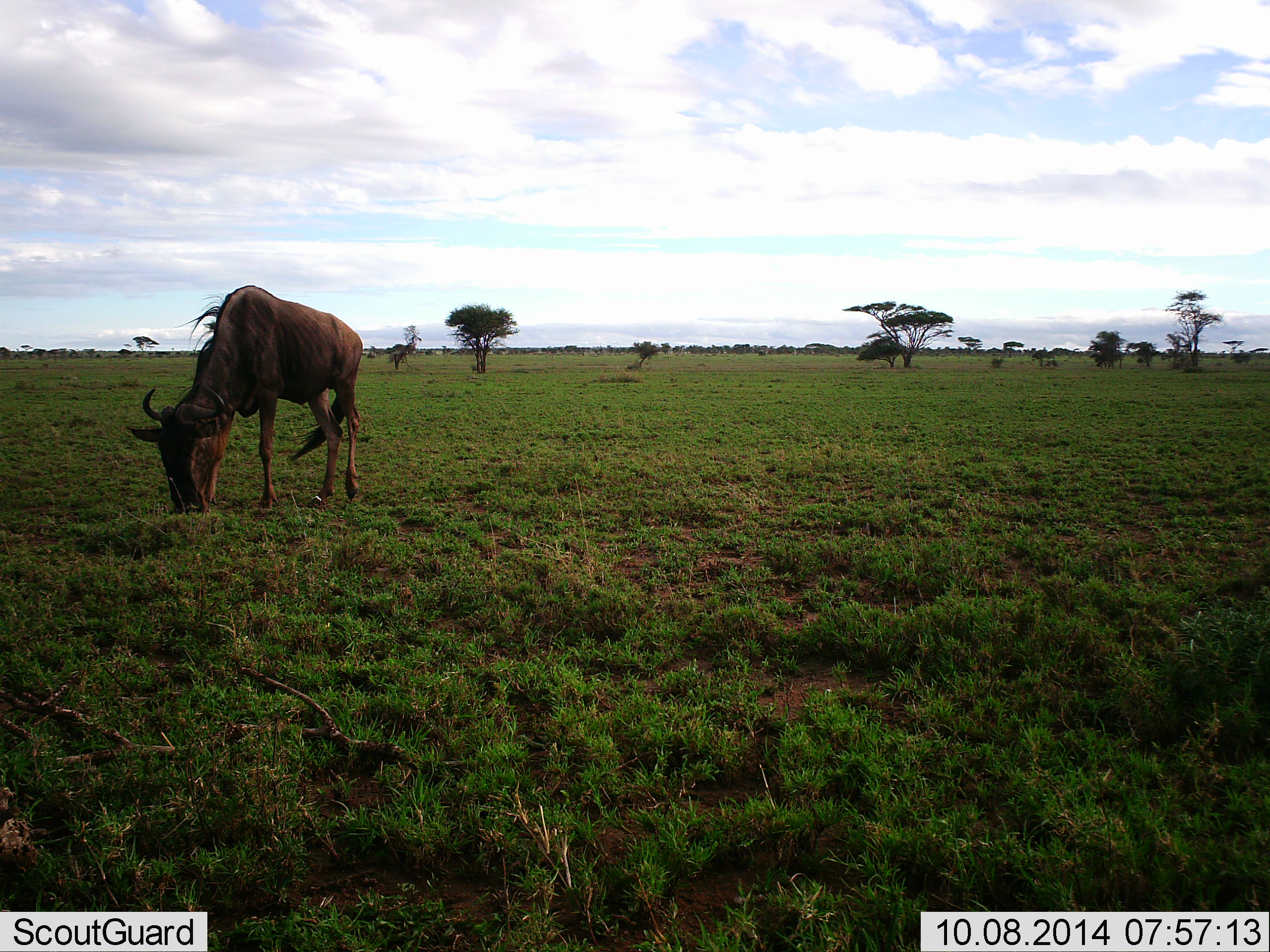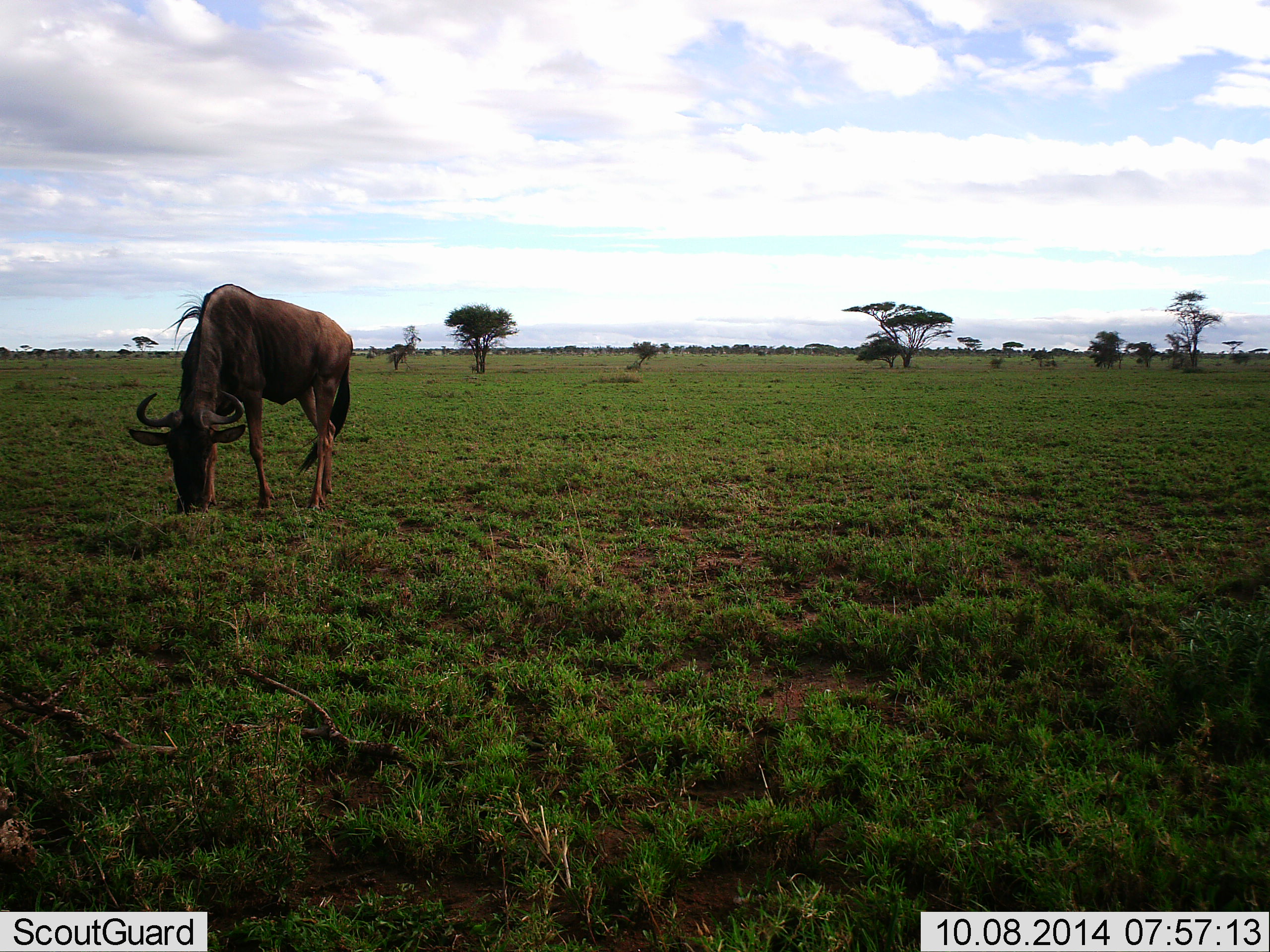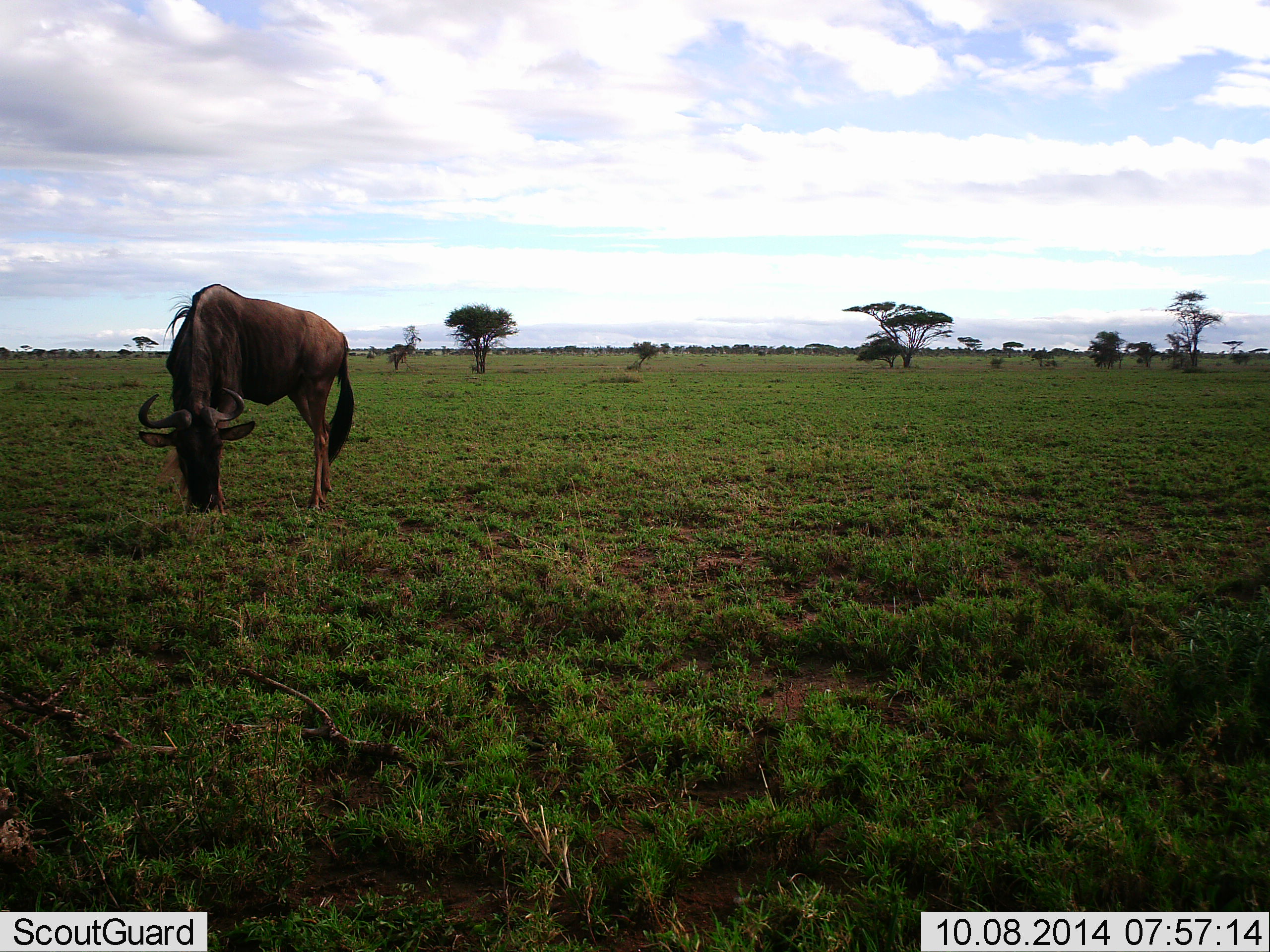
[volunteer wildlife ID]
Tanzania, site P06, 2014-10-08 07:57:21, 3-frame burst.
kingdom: Animalia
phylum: Chordata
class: Mammalia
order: Artiodactyla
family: Bovidae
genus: Connochaetes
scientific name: Connochaetes taurinus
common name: blue wildebeest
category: wildebeest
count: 1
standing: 0%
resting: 0%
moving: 0%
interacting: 0%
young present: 0%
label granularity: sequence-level